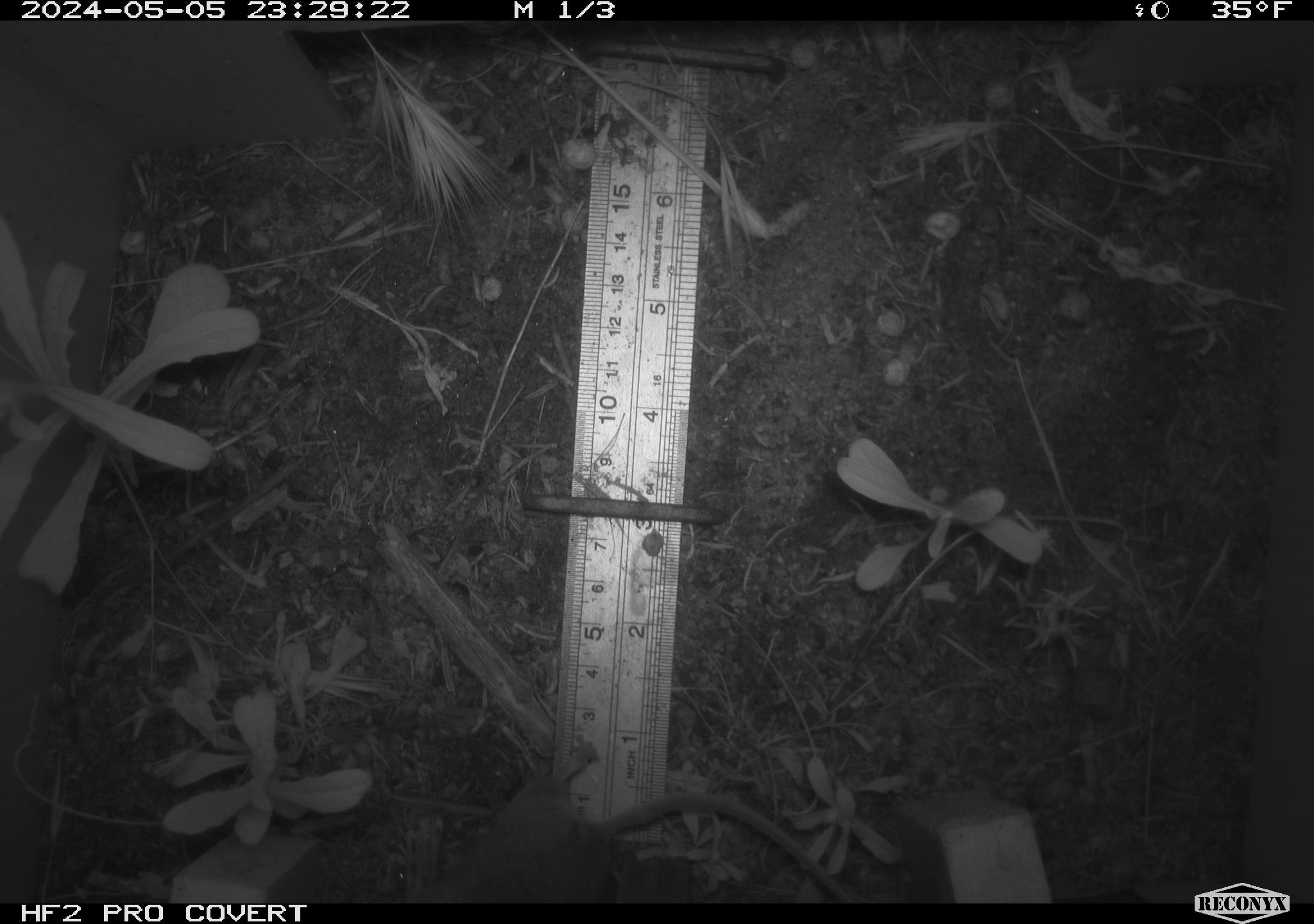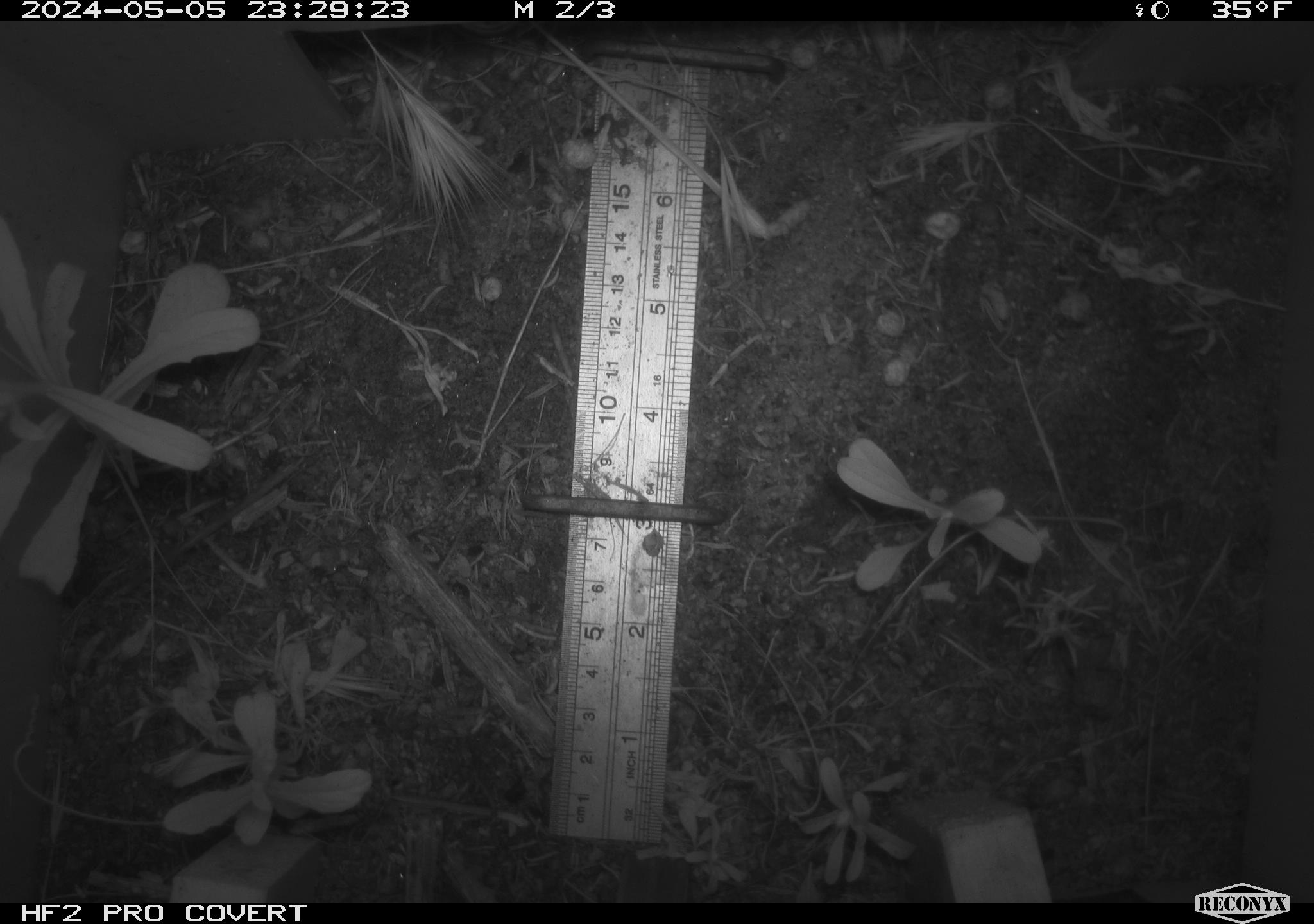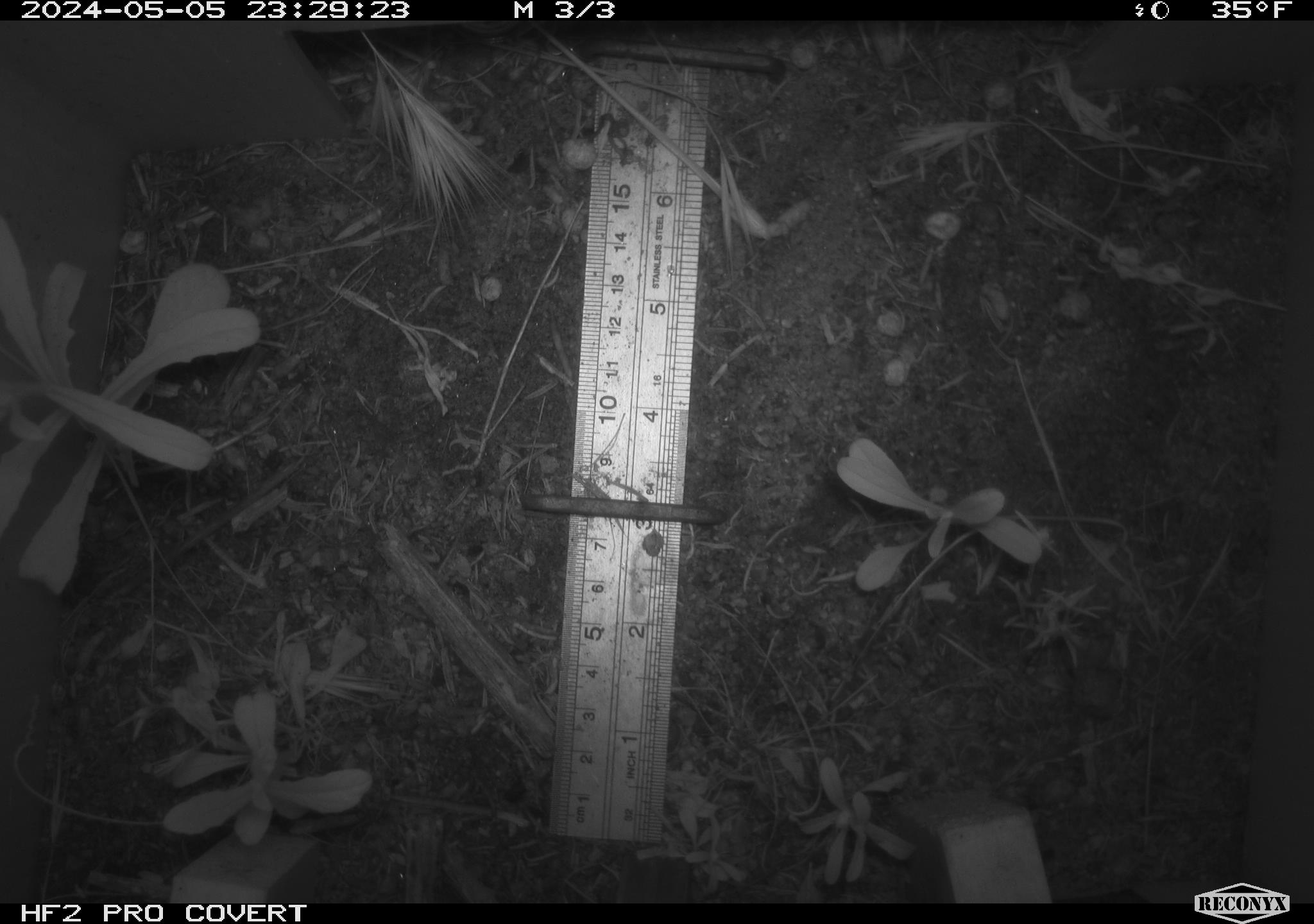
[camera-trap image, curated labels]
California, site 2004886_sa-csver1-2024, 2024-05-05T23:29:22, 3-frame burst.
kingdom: Animalia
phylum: Chordata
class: Mammalia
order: Rodentia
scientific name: Rodentia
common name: rodent